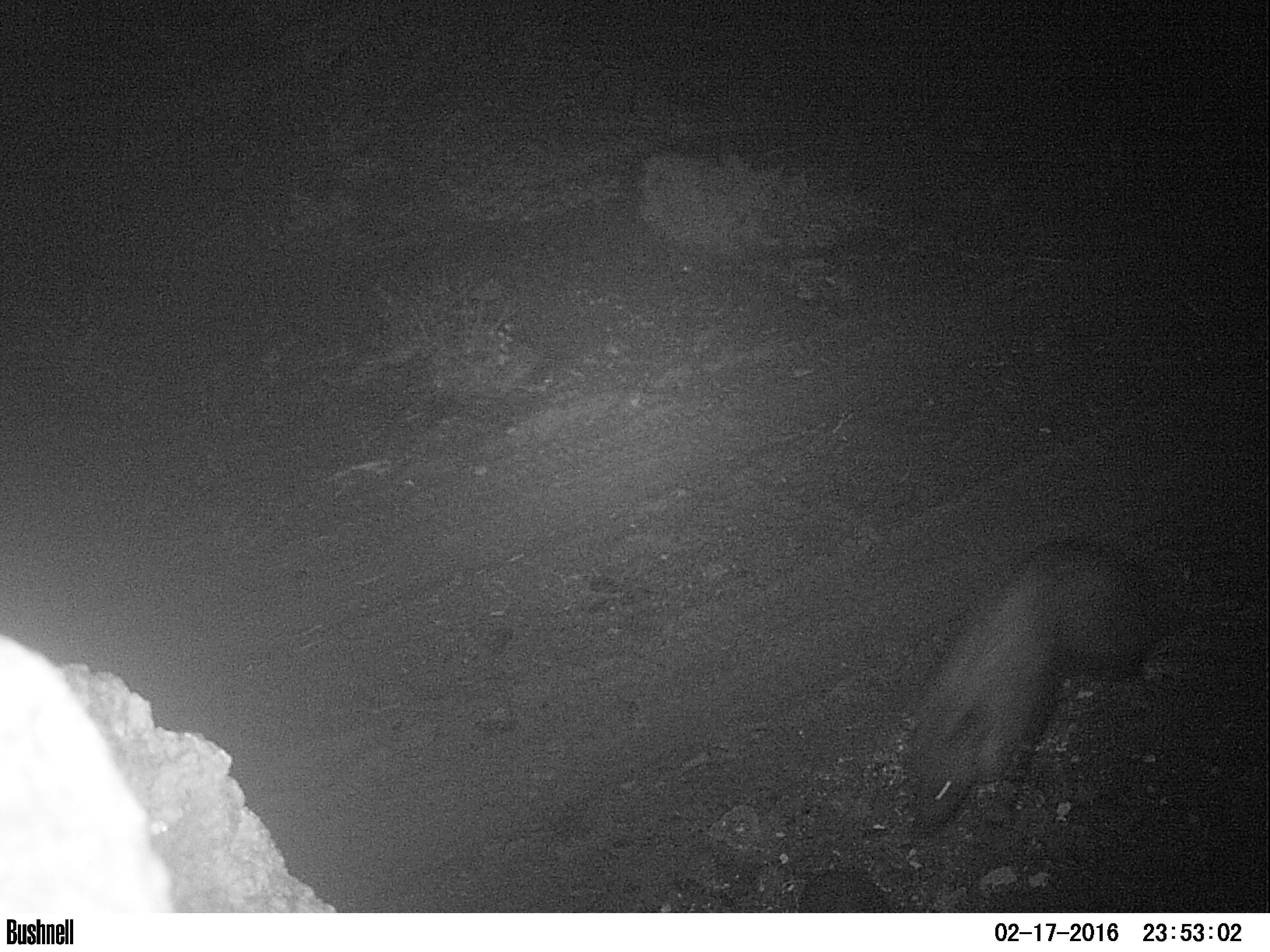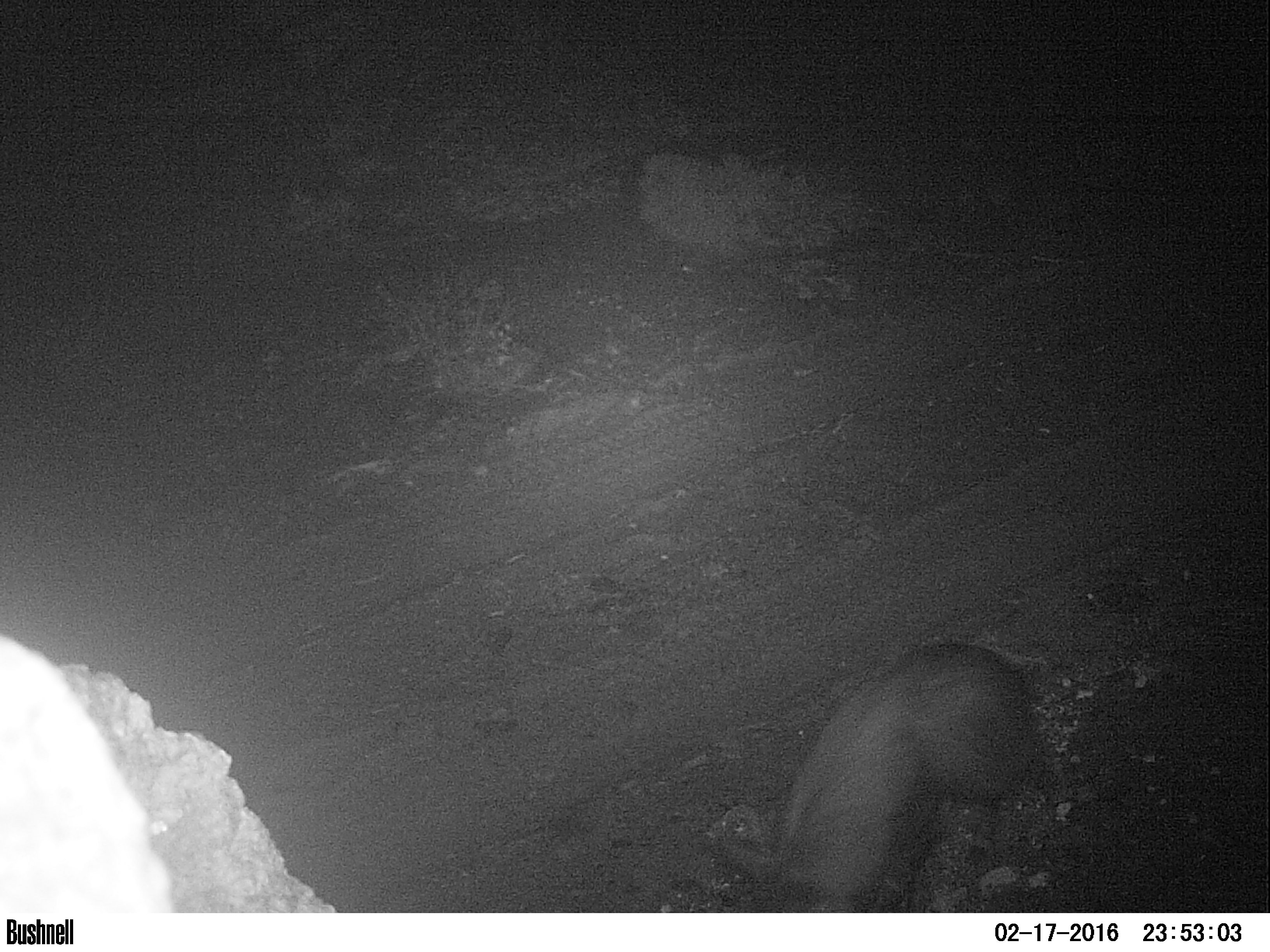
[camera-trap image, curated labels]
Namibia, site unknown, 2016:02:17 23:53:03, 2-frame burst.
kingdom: Animalia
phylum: Chordata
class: Mammalia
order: Carnivora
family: Hyaenidae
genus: Parahyaena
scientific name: Parahyaena brunnea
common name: brown hyena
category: hyaena brunnea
Hyaena brunnea (brown hyena) (Parahyaena brunnea).